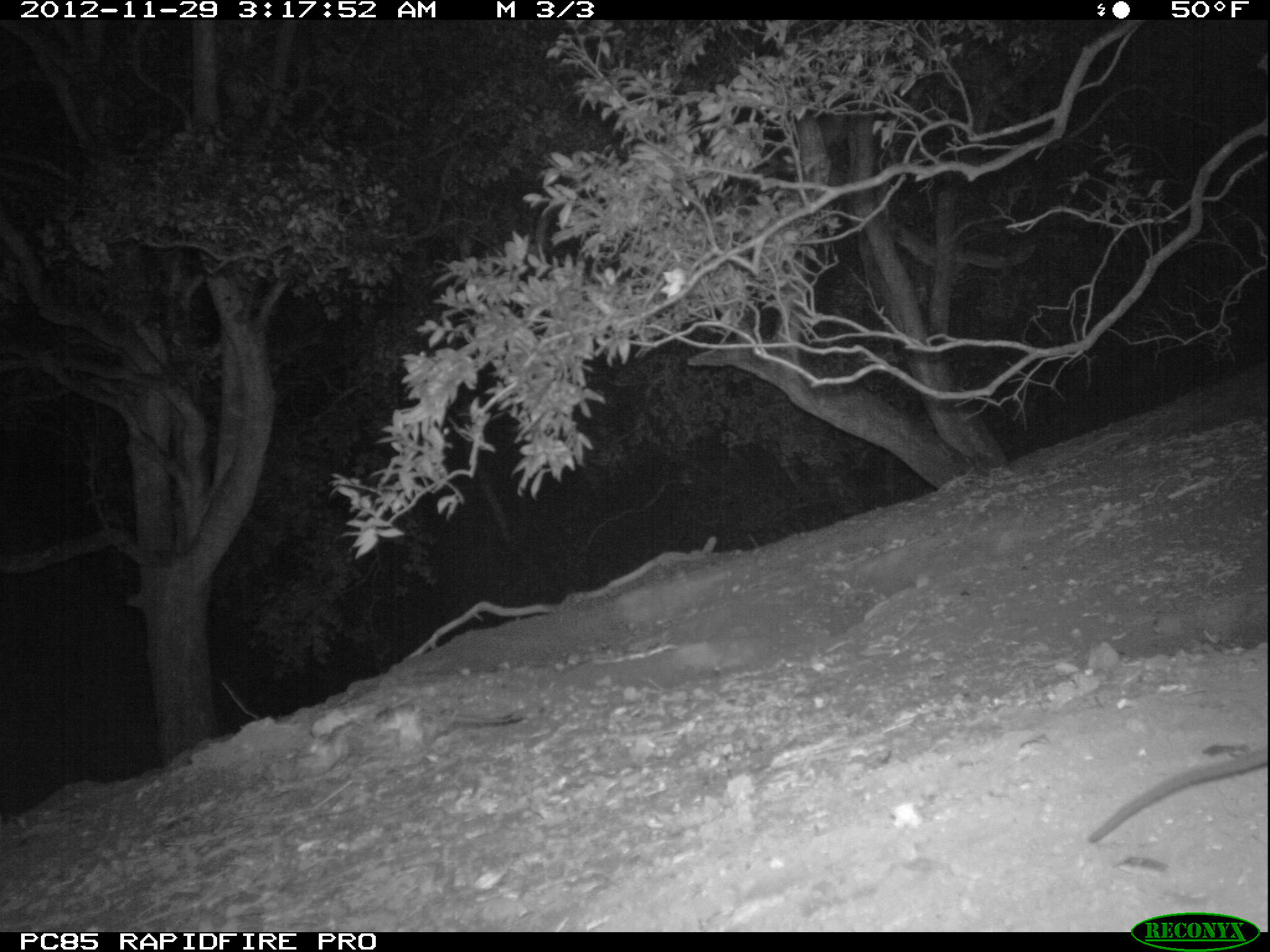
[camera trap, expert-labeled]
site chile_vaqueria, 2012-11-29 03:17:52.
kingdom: Animalia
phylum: Chordata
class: Mammalia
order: Rodentia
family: Muridae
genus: Rattus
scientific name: Rattus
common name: rat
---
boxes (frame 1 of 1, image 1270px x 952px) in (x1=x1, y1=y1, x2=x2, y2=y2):
rat: (x1=1088, y1=742, x2=1270, y2=844)